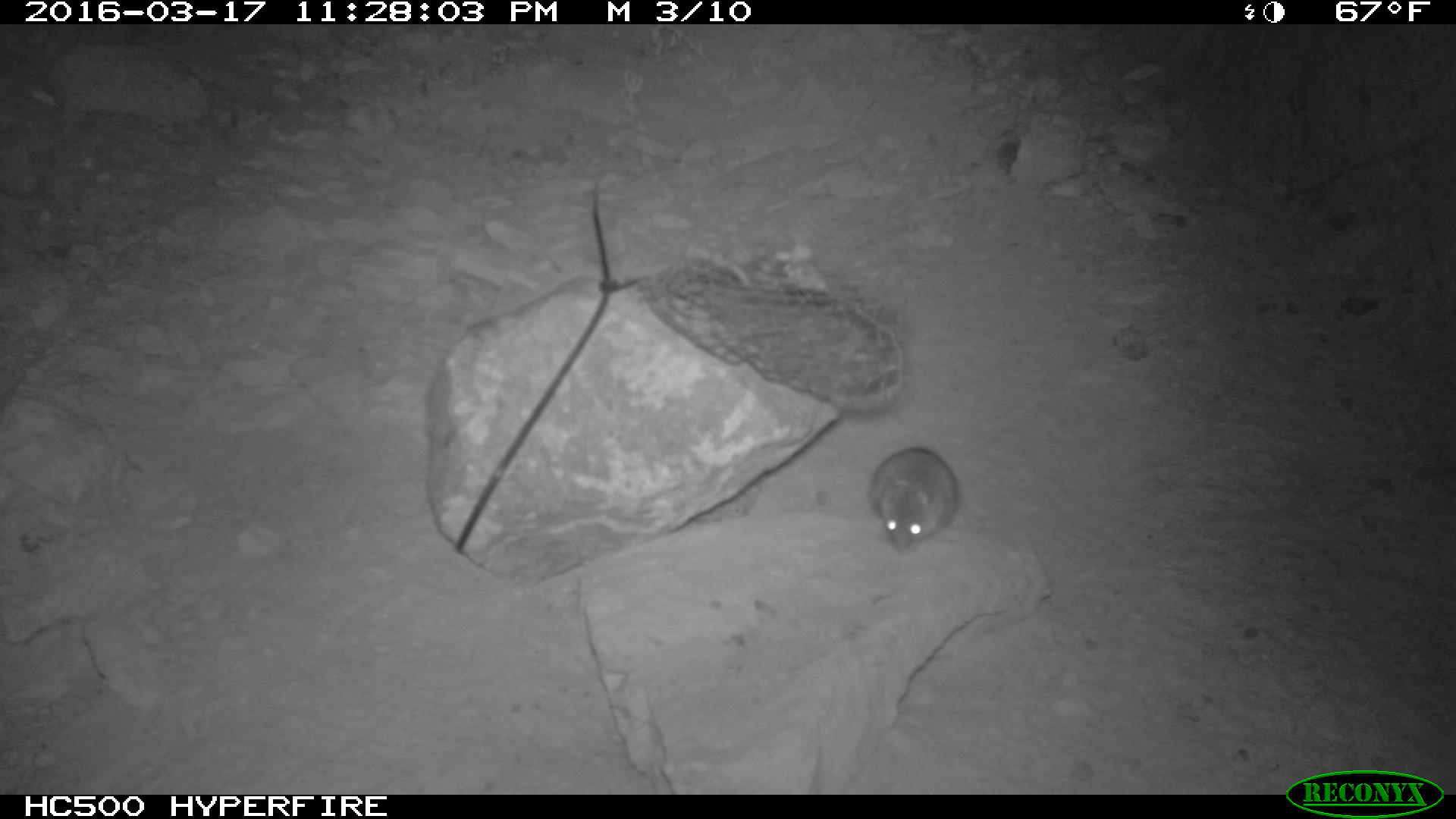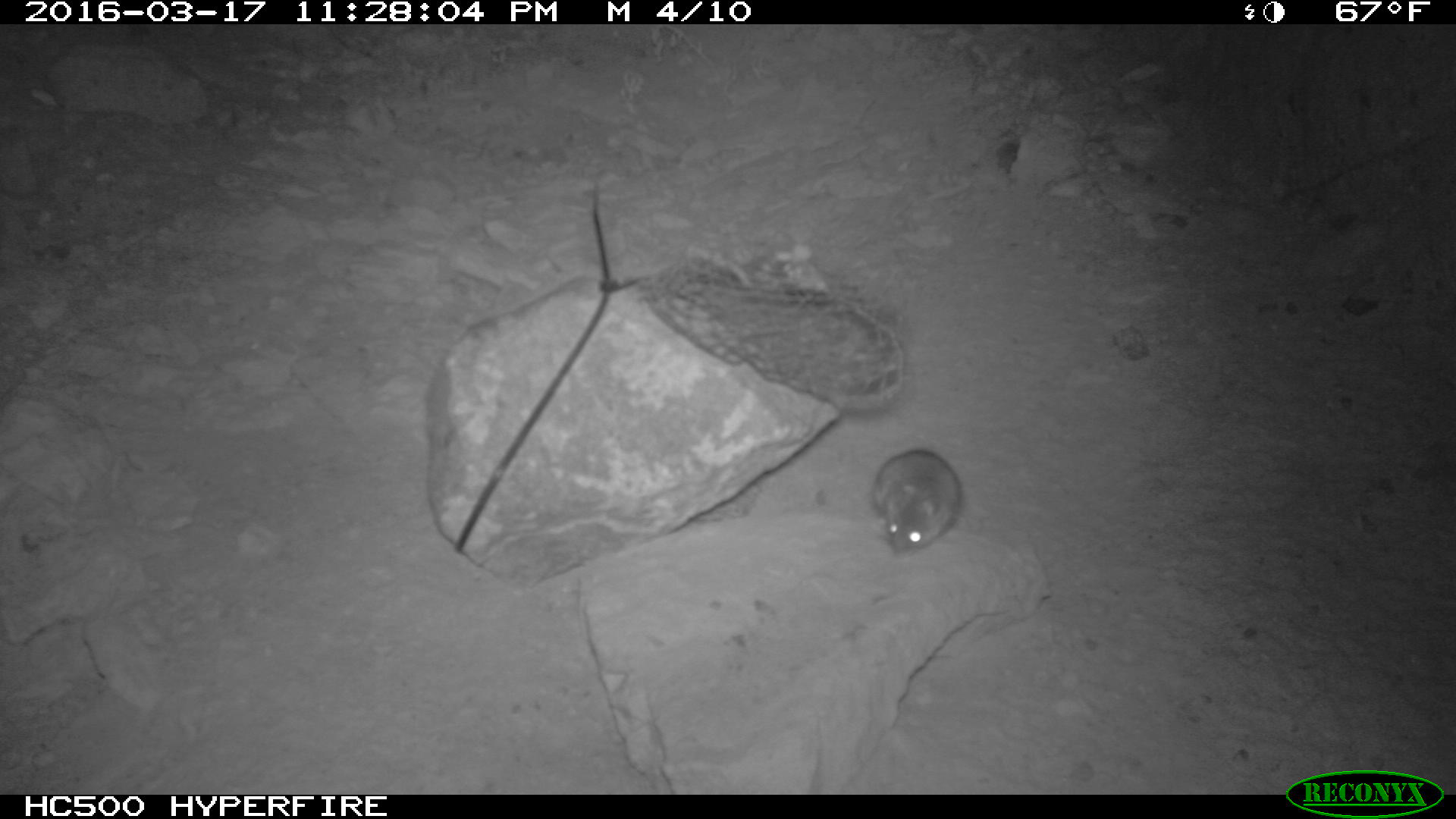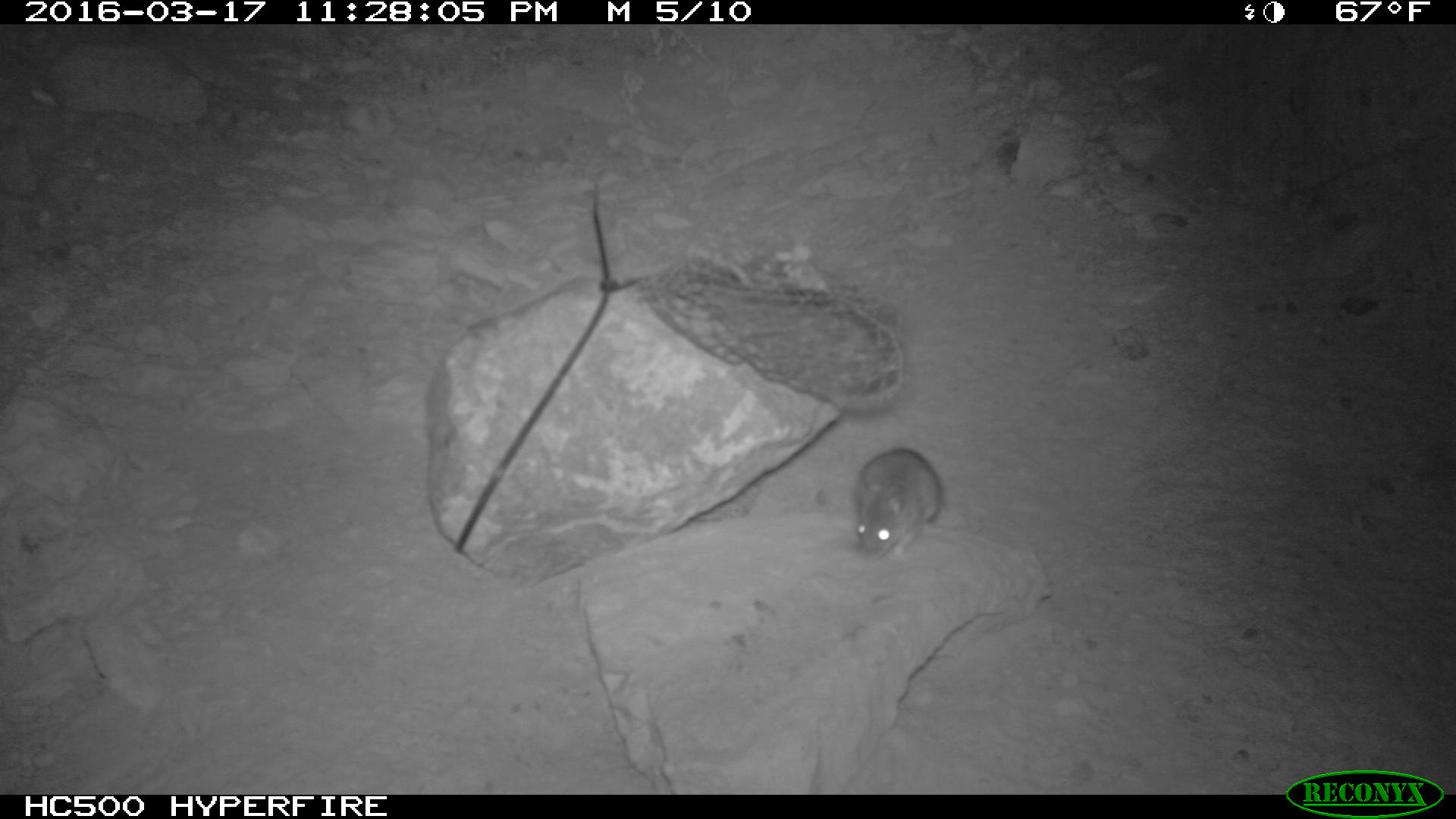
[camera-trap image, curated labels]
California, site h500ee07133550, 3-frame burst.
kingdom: Animalia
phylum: Chordata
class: Mammalia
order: Rodentia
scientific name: Rodentia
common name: rodent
Rodent (Rodentia).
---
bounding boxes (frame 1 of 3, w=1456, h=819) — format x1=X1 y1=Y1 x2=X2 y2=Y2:
rodent: x1=867 y1=447 x2=957 y2=554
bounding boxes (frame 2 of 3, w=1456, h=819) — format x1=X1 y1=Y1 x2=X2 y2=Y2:
rodent: x1=871 y1=446 x2=963 y2=555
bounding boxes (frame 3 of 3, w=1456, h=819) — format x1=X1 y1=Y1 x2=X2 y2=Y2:
rodent: x1=854 y1=447 x2=943 y2=560